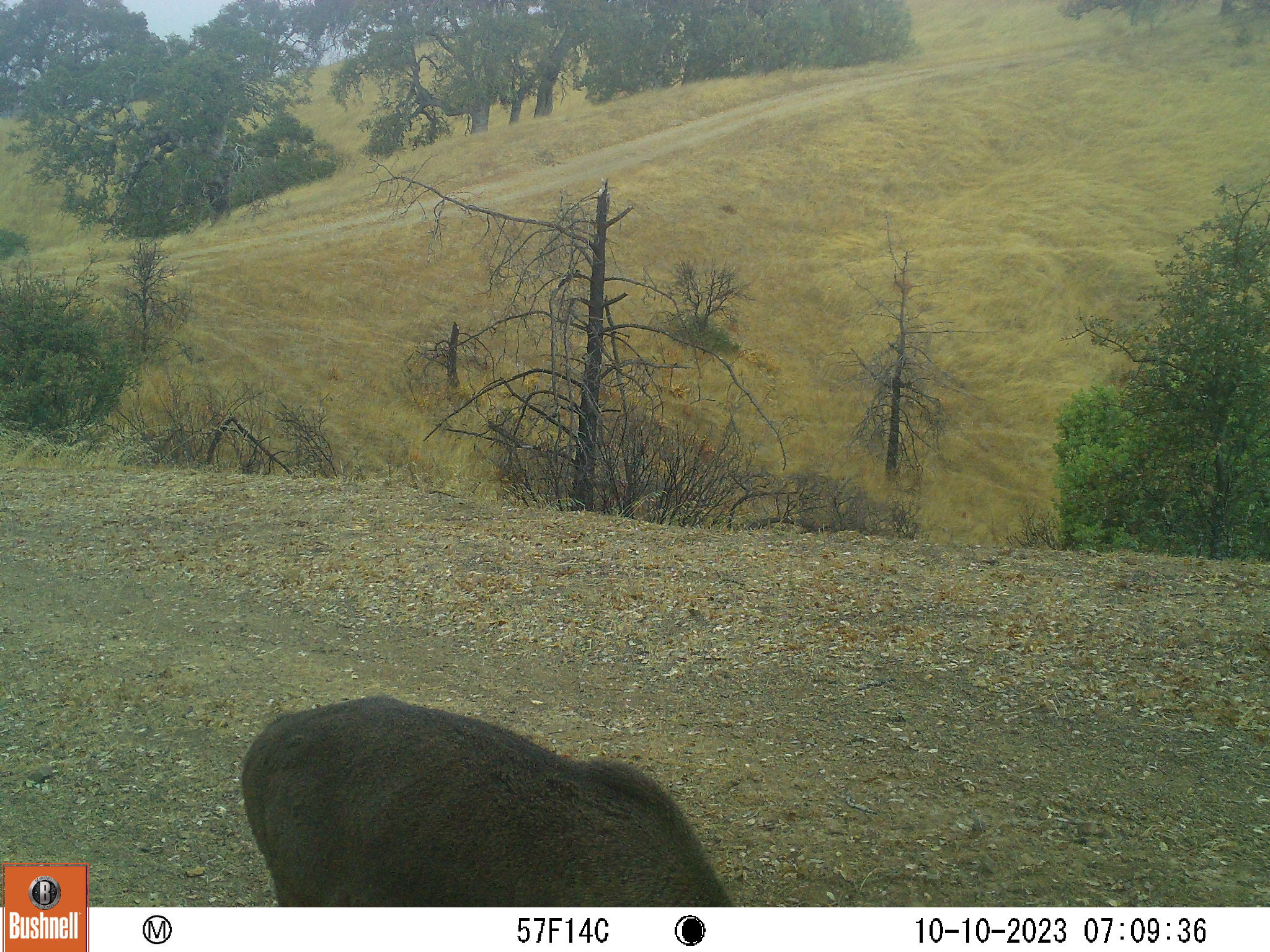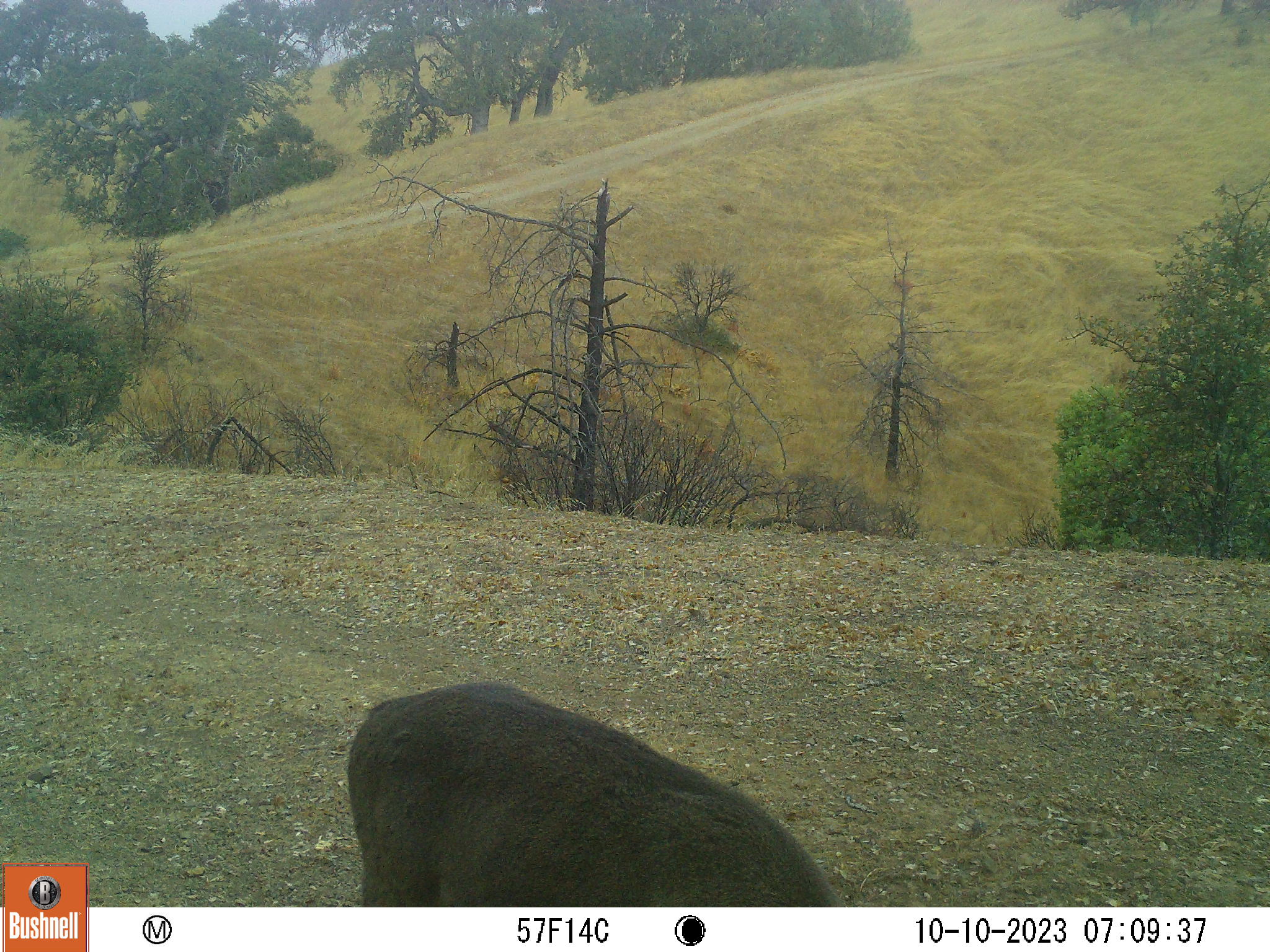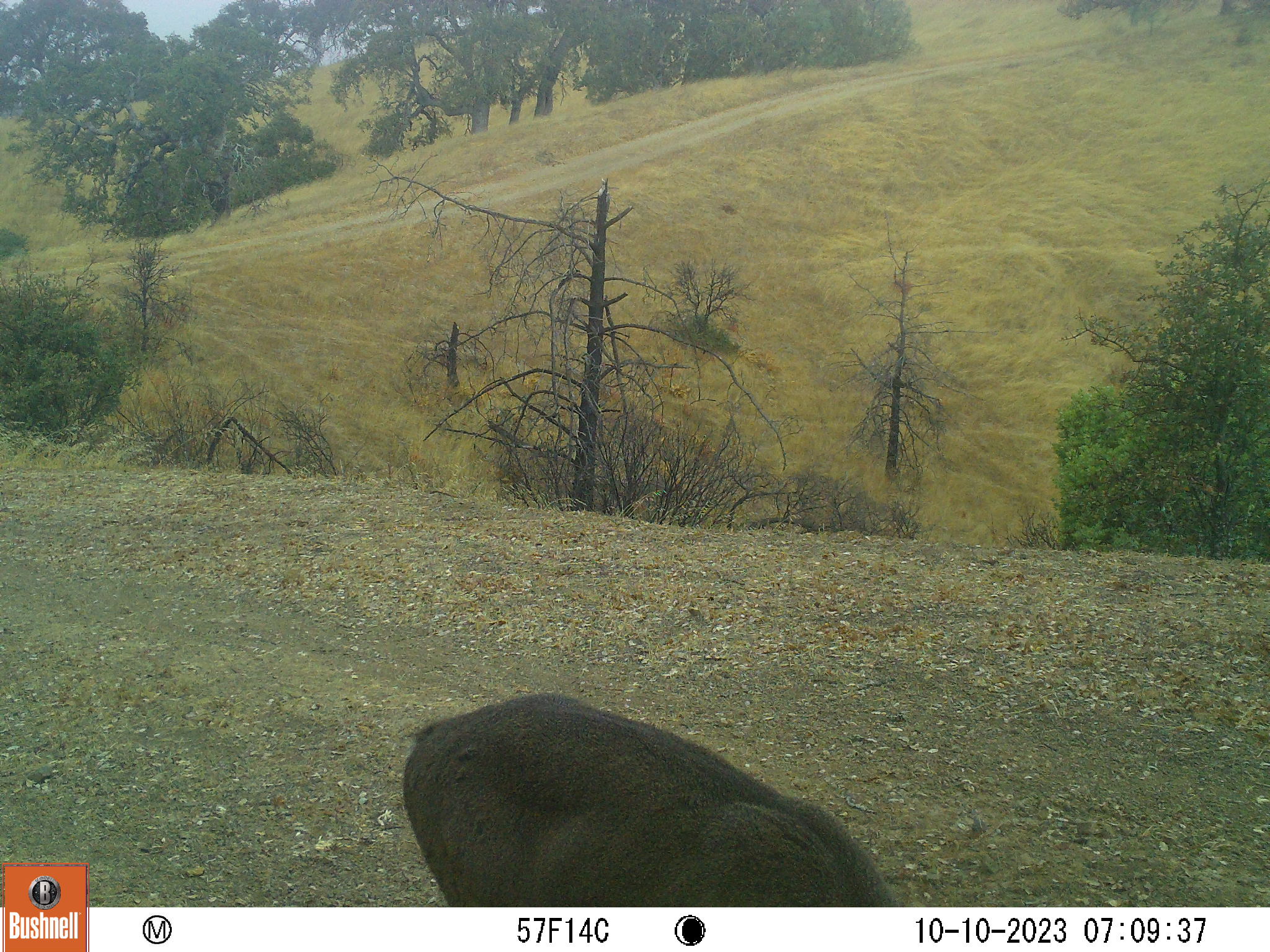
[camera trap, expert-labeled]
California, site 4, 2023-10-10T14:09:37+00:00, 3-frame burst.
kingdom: Animalia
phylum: Chordata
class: Mammalia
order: Artiodactyla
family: Cervidae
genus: Odocoileus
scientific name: Odocoileus hemionus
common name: mule deer